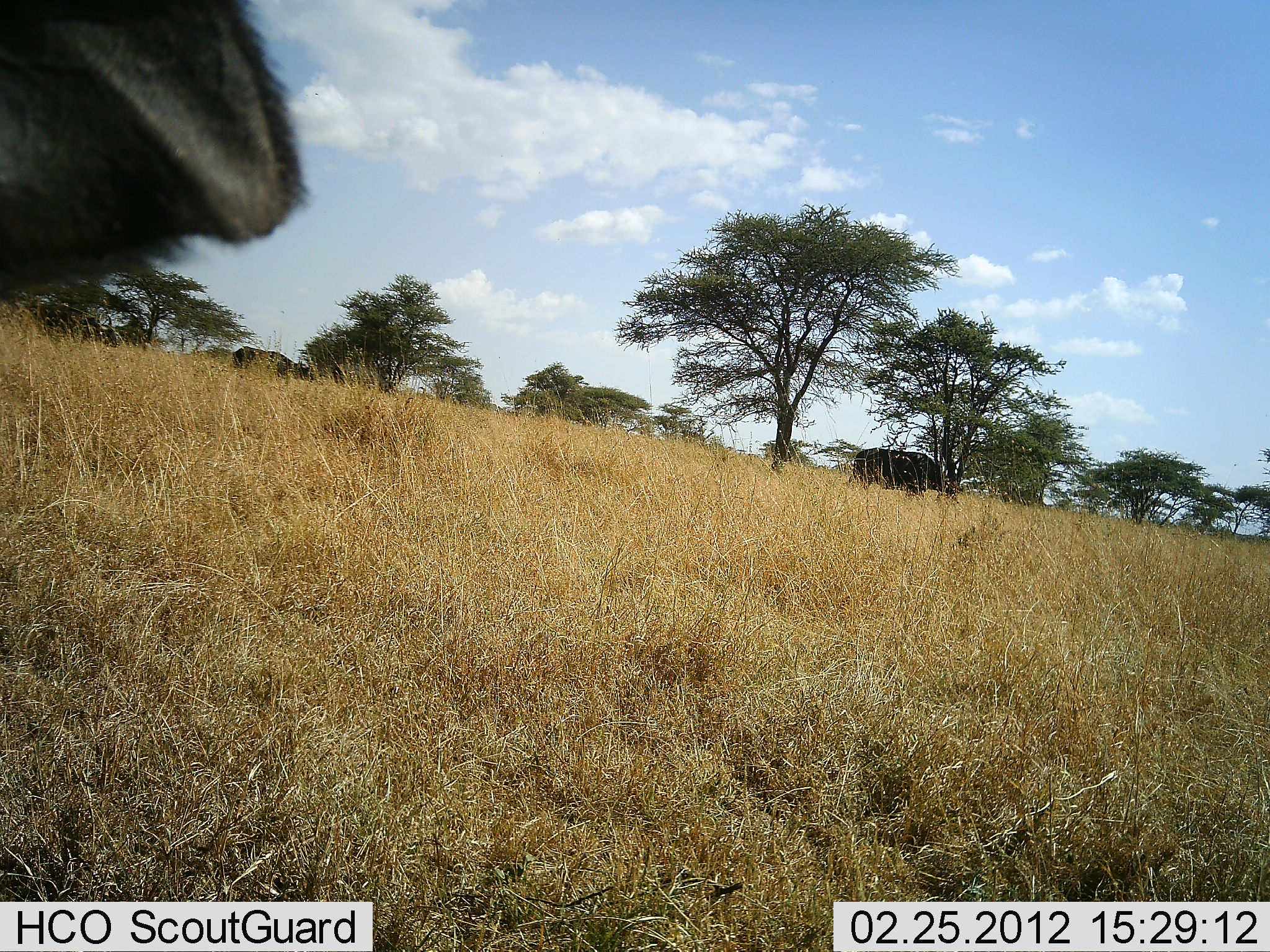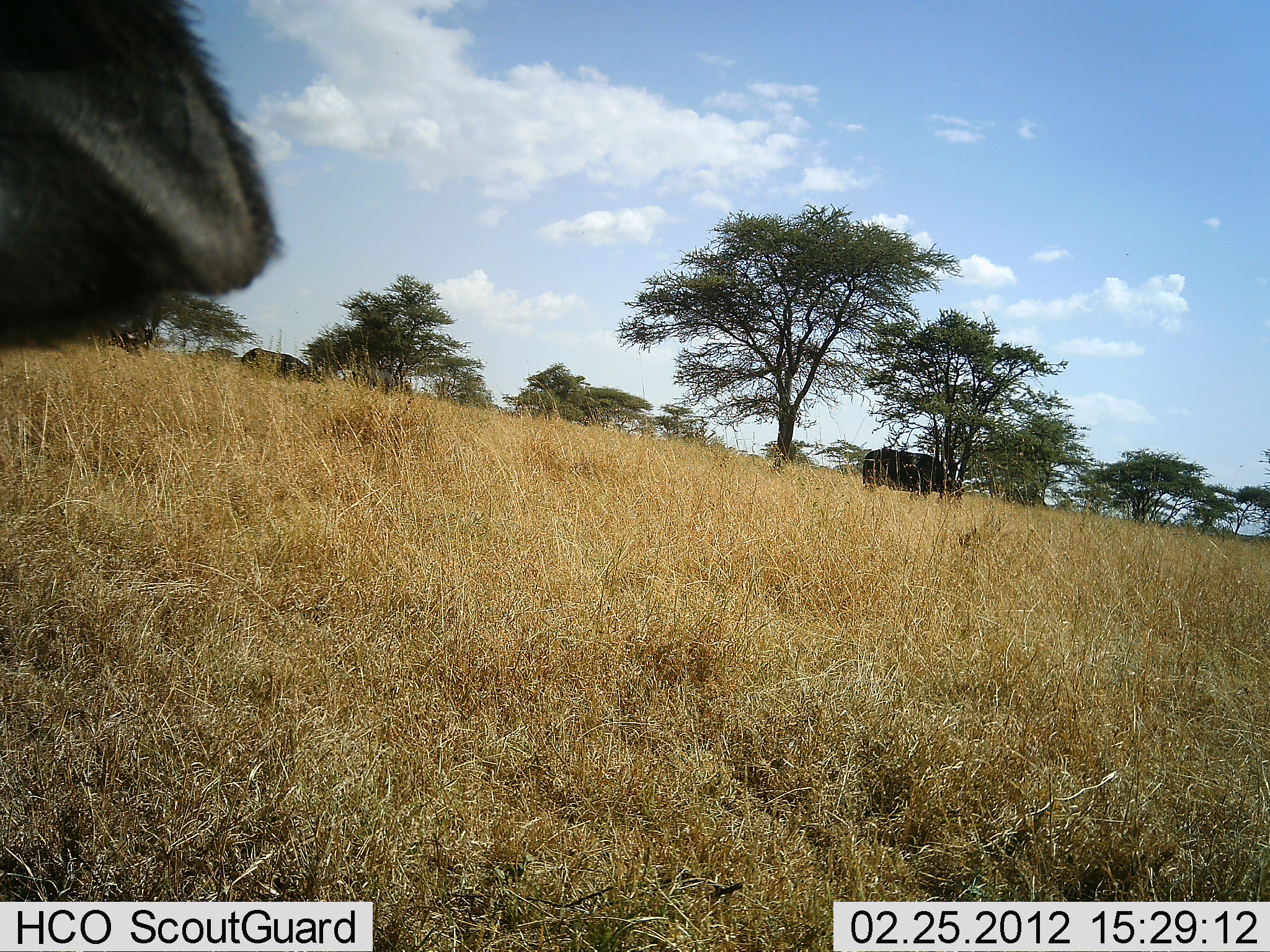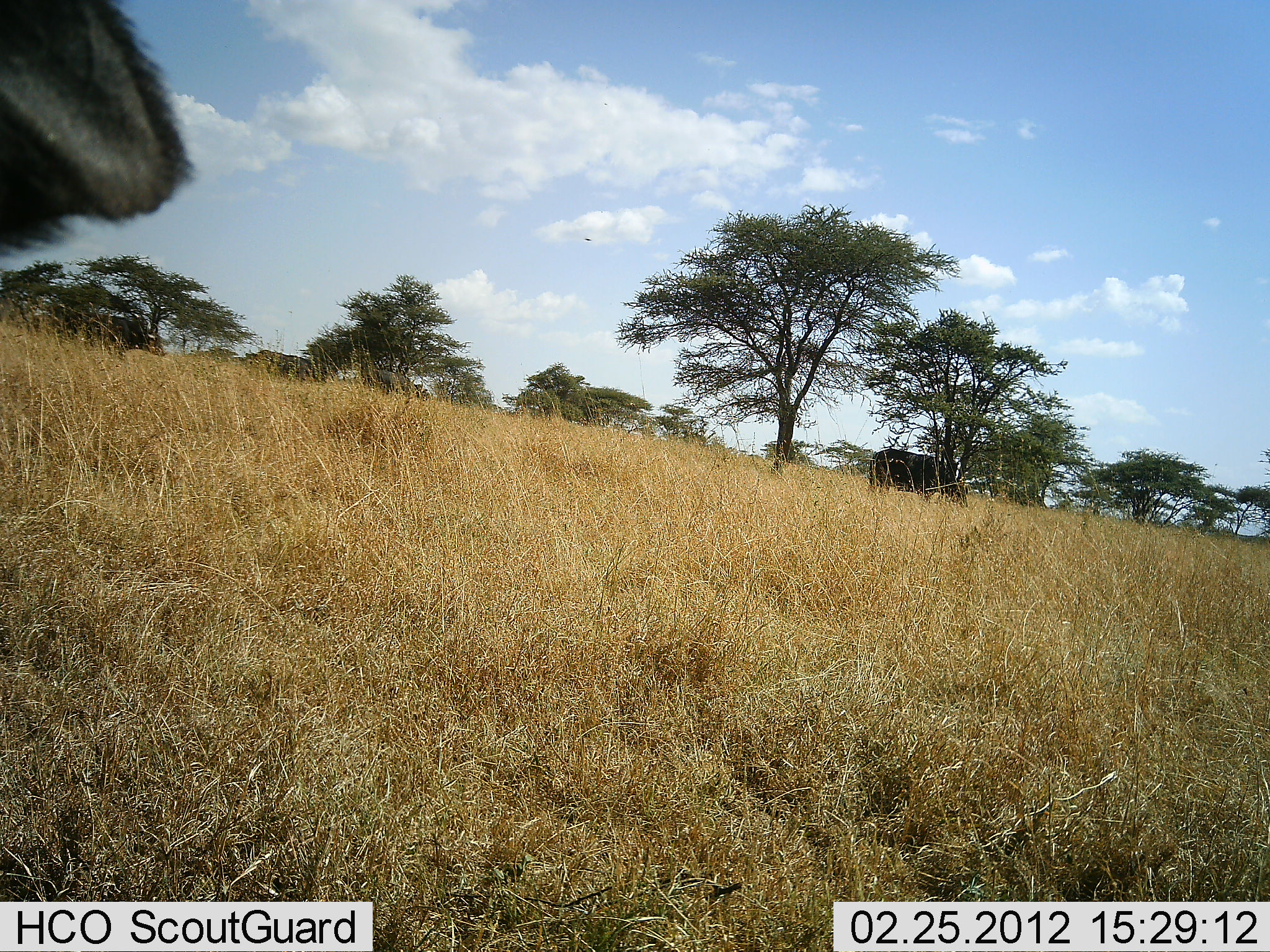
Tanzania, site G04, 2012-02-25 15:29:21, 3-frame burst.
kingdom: Animalia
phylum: Chordata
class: Mammalia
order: Artiodactyla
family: Bovidae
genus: Syncerus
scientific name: Syncerus caffer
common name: cape buffalo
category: buffalo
Buffalo (cape buffalo) (Syncerus caffer), count 3. Behavior (volunteer vote fractions): standing 53%, resting 13%, moving 33%, interacting 0%. Young present (vote fraction): 0%. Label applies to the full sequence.